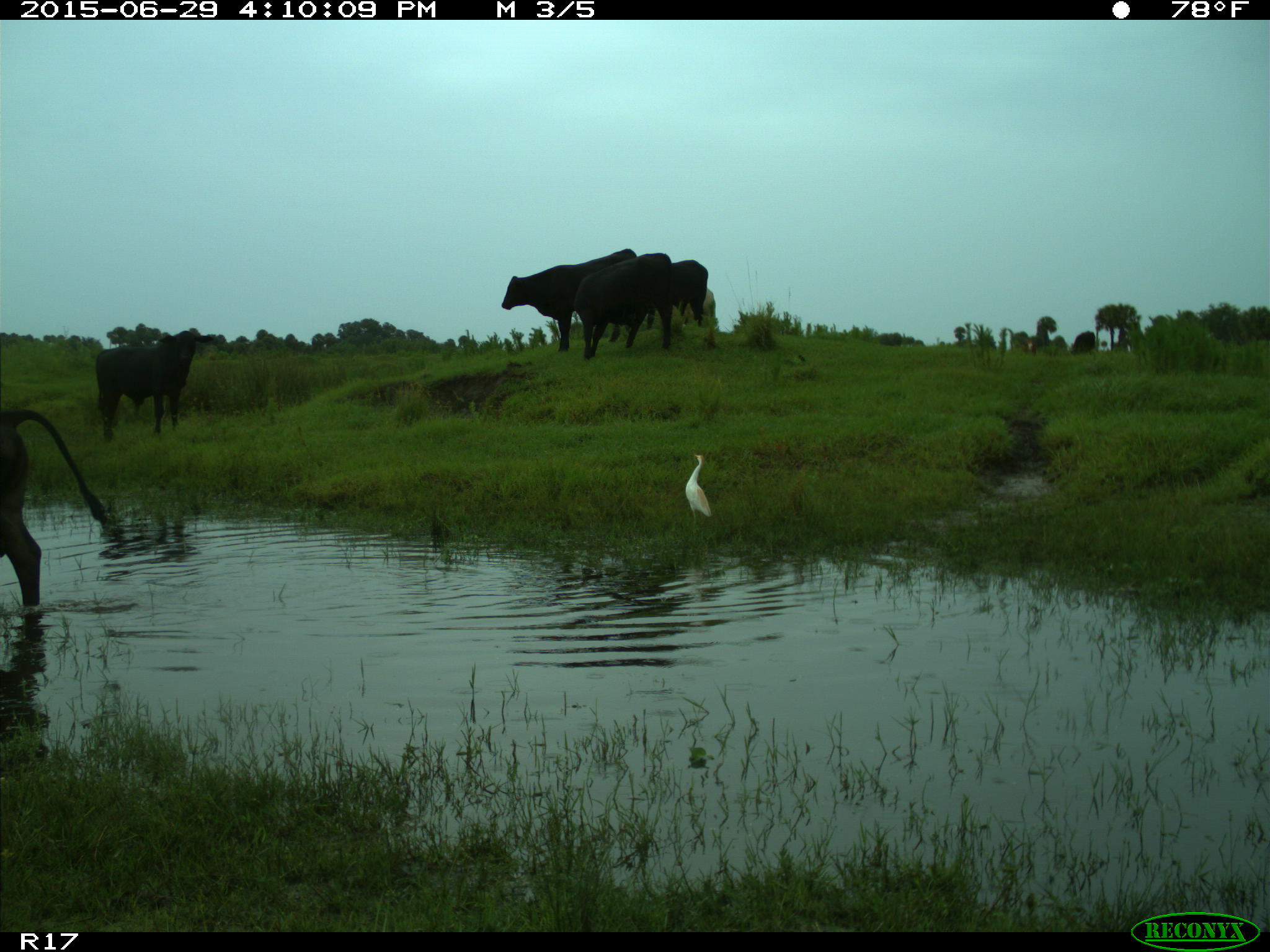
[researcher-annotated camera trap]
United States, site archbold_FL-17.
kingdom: Animalia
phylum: Chordata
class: Mammalia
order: Artiodactyla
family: Bovidae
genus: Bos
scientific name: Bos taurus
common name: domestic cow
Bos taurus (domestic cow).